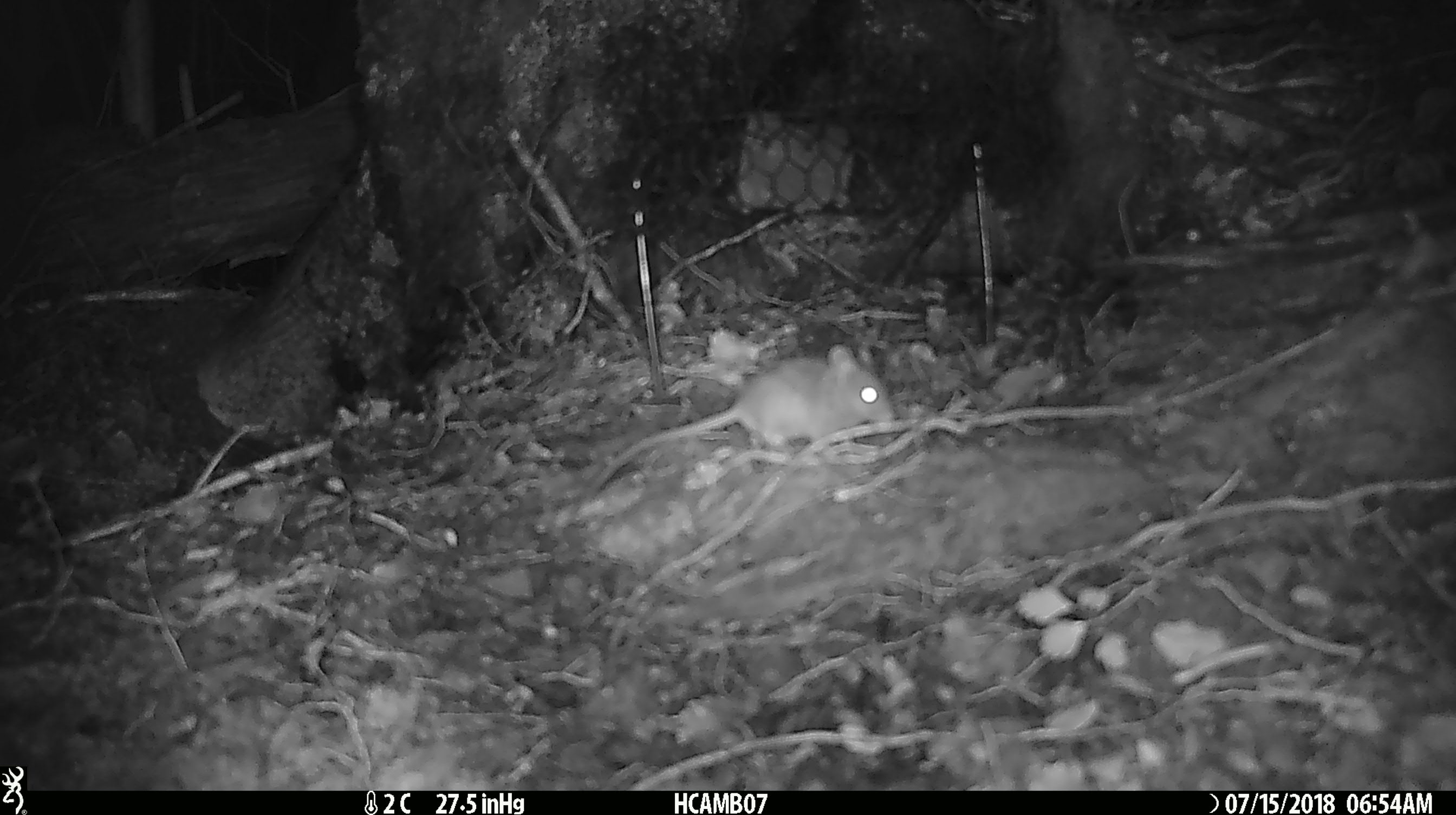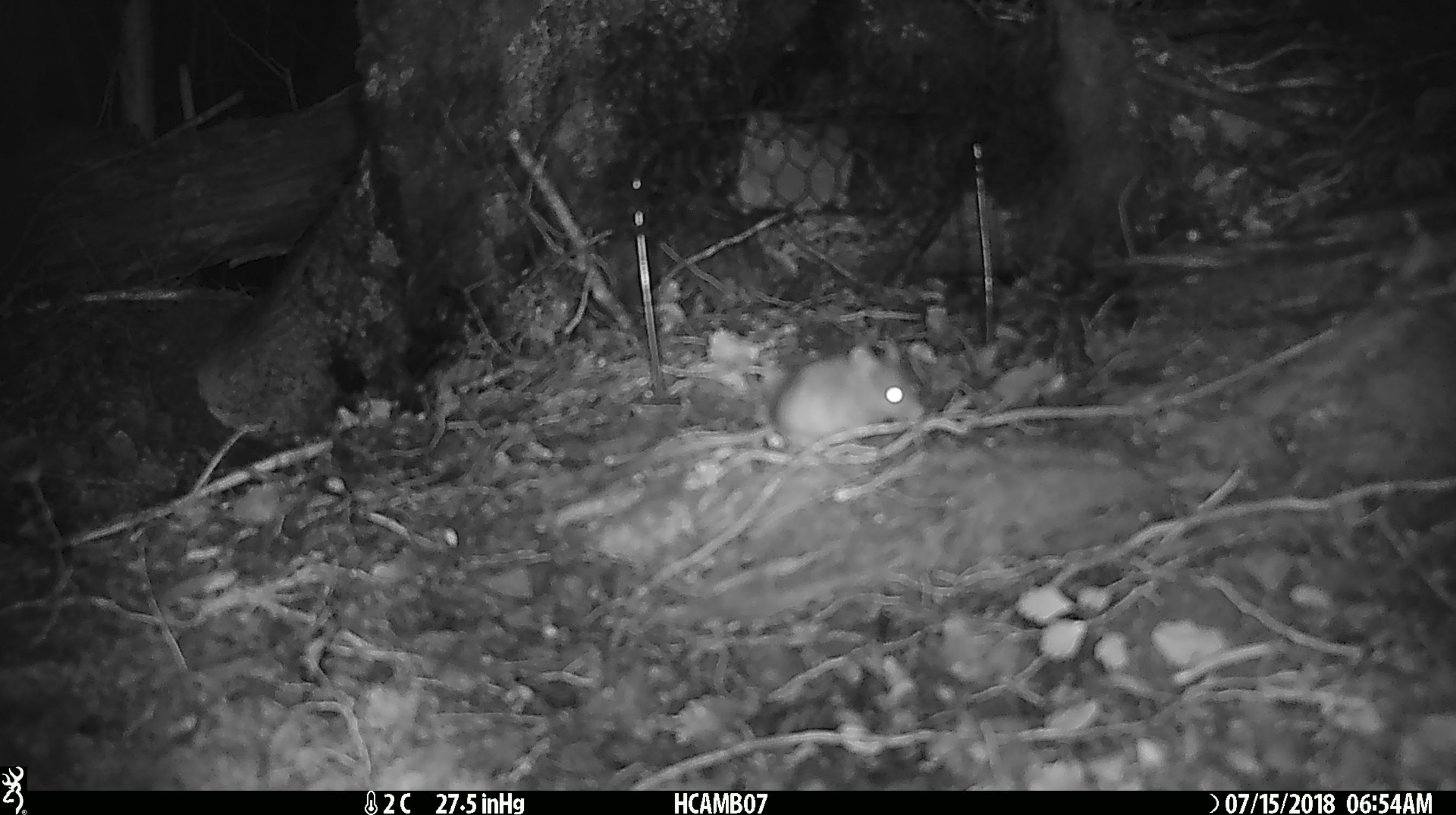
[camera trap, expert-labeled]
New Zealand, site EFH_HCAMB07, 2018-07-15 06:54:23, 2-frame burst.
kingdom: Animalia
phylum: Chordata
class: Mammalia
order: Rodentia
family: Muridae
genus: Mus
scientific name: Mus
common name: mouse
Mouse (Mus).